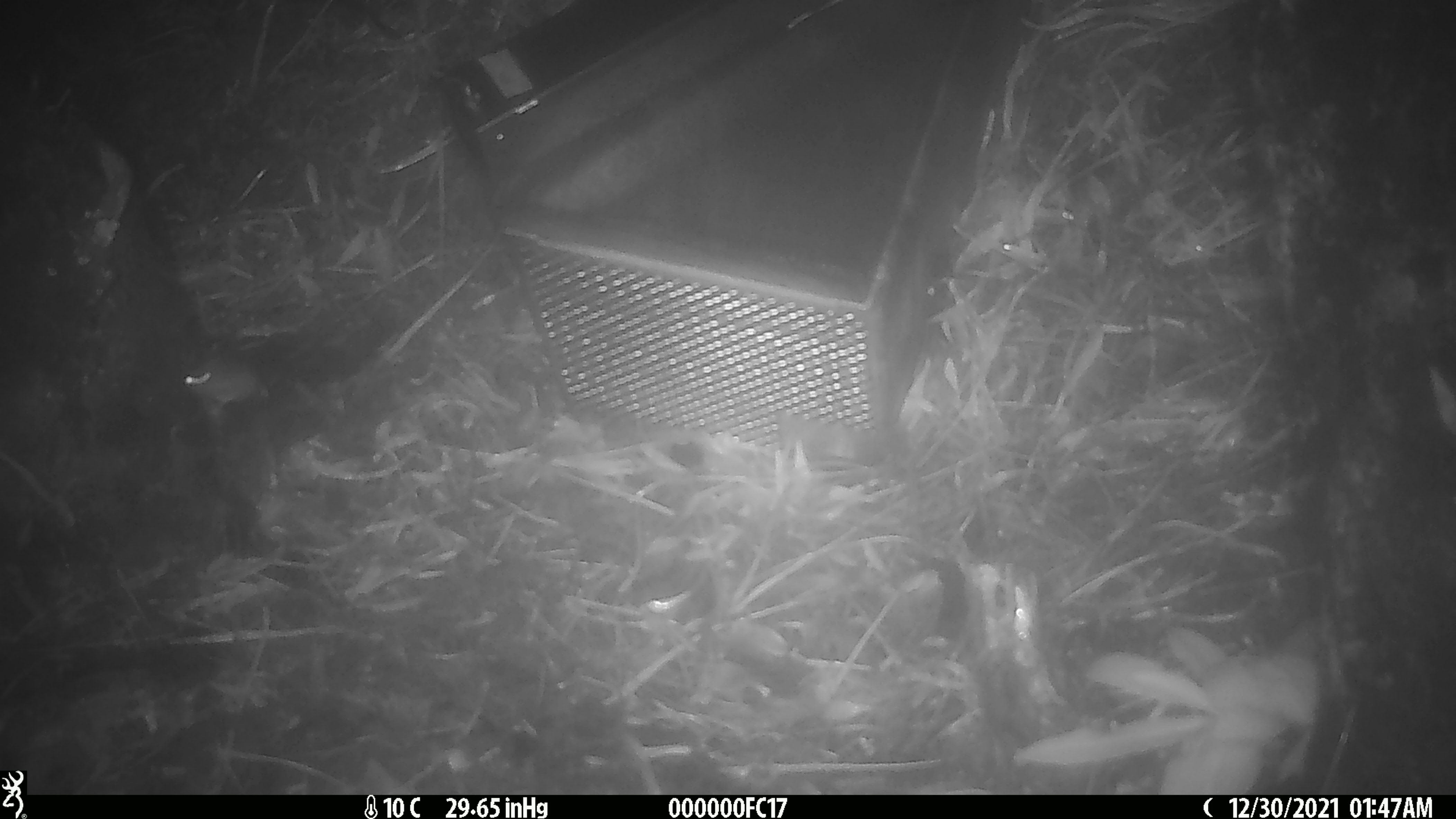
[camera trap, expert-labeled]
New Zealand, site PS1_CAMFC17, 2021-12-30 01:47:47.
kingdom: Animalia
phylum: Chordata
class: Mammalia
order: Rodentia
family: Muridae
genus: Mus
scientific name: Mus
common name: mouse